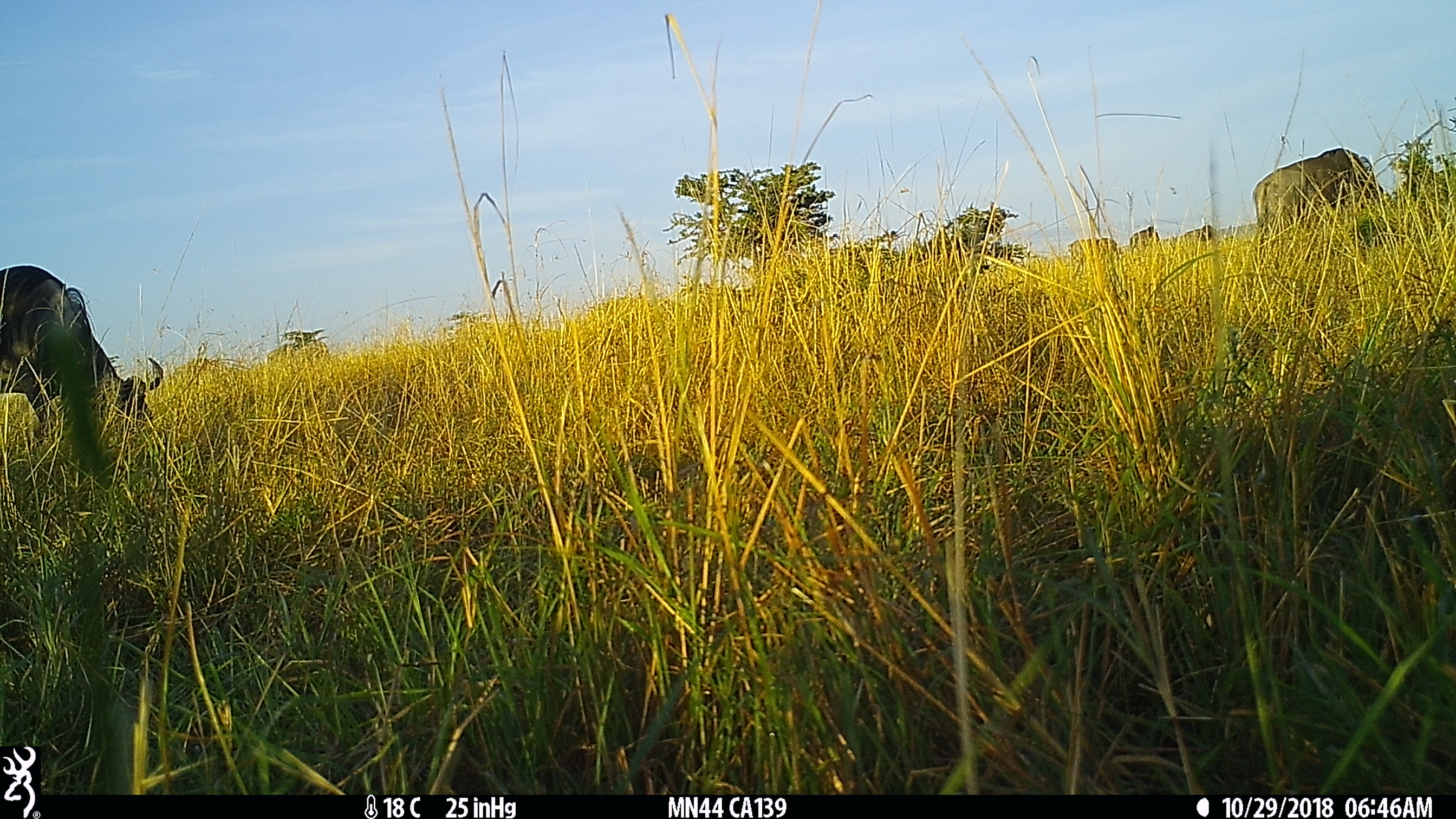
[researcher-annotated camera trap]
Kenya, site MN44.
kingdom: Animalia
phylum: Chordata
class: Mammalia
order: Artiodactyla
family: Bovidae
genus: Connochaetes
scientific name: Connochaetes taurinus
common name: blue wildebeest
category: wildebeest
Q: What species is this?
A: Wildebeest (blue wildebeest) (Connochaetes taurinus).